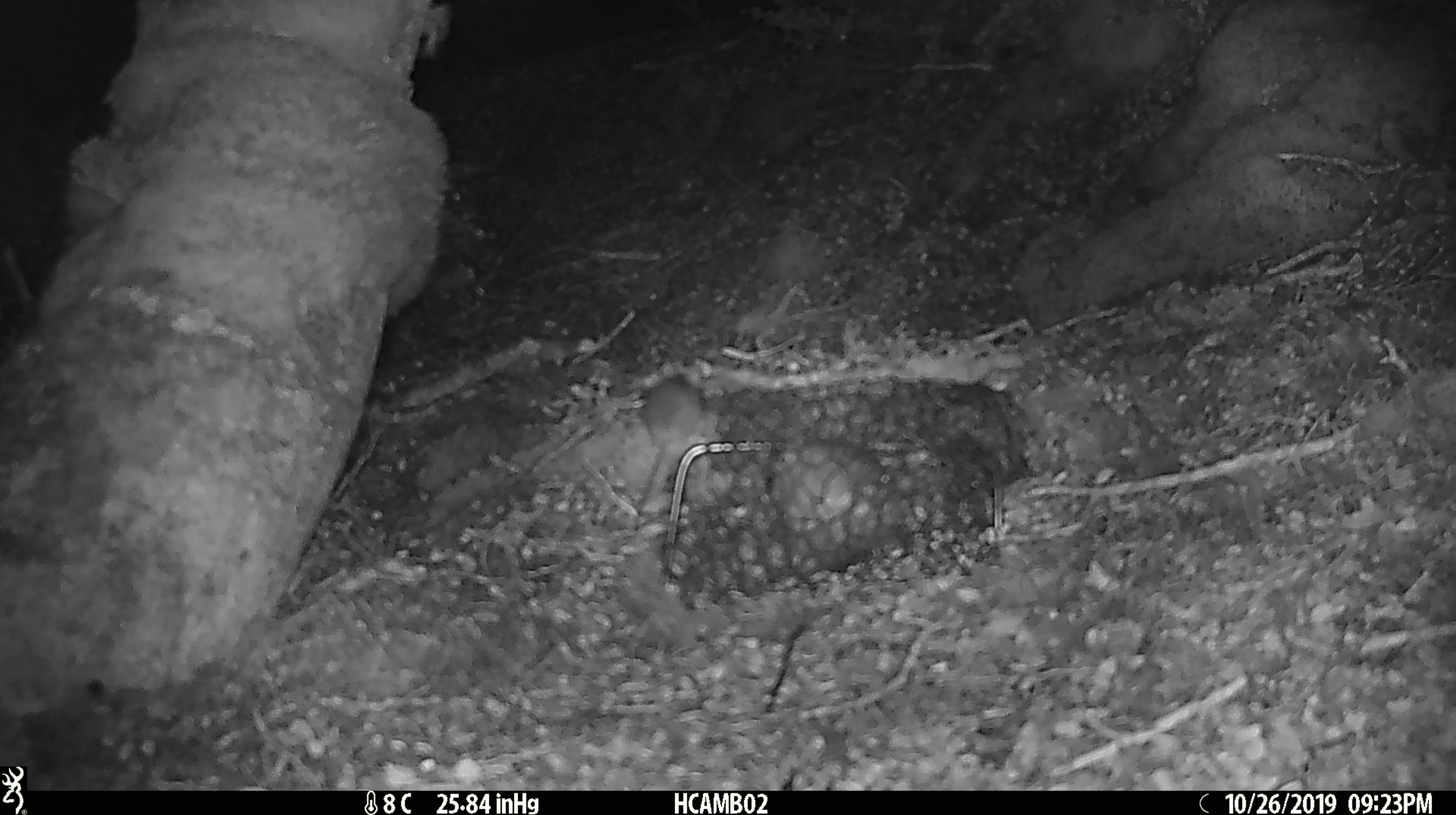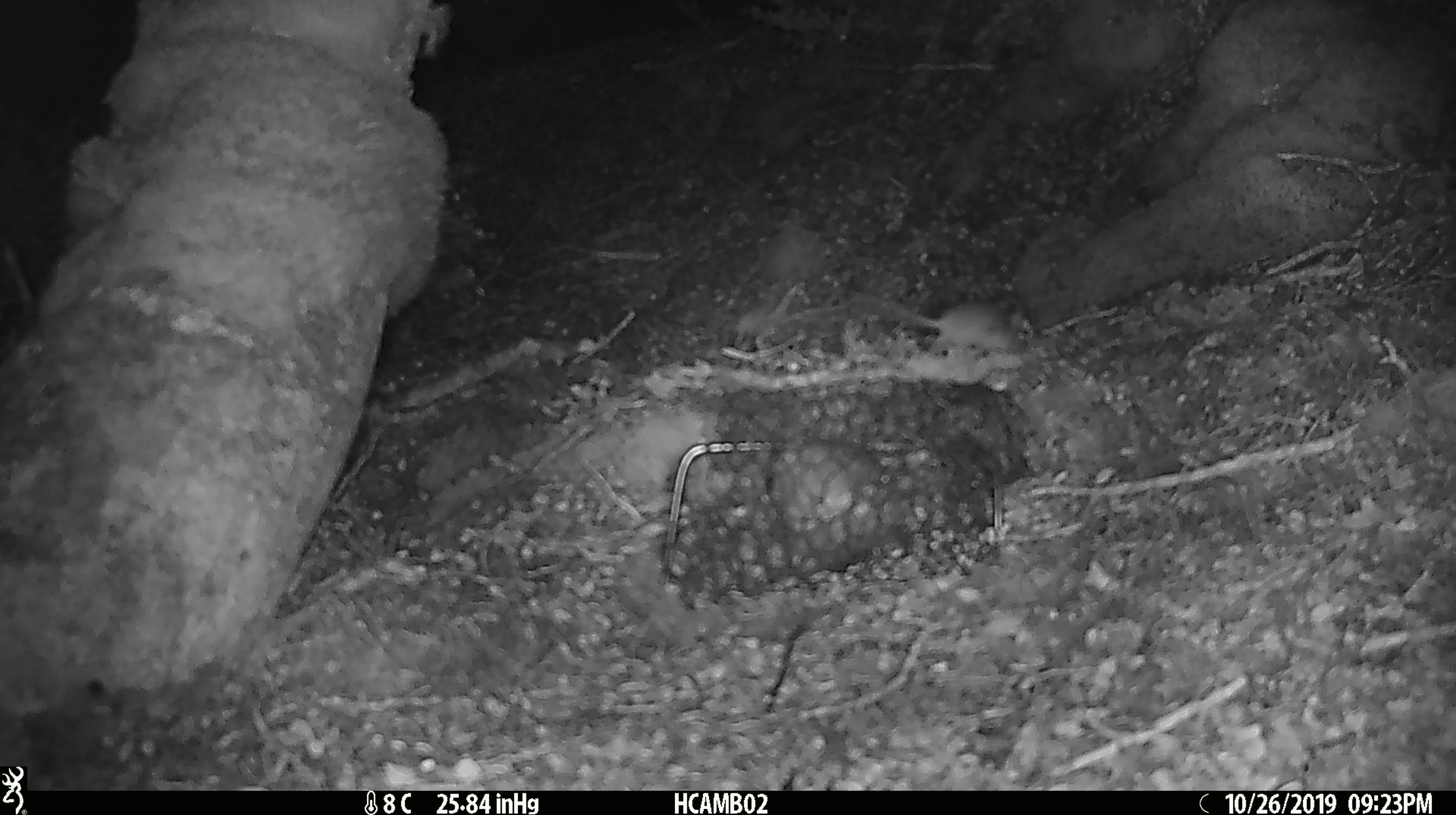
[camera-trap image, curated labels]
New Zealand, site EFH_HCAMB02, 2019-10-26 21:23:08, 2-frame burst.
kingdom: Animalia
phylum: Chordata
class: Mammalia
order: Rodentia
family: Muridae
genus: Mus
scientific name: Mus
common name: mouse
Mouse (Mus).